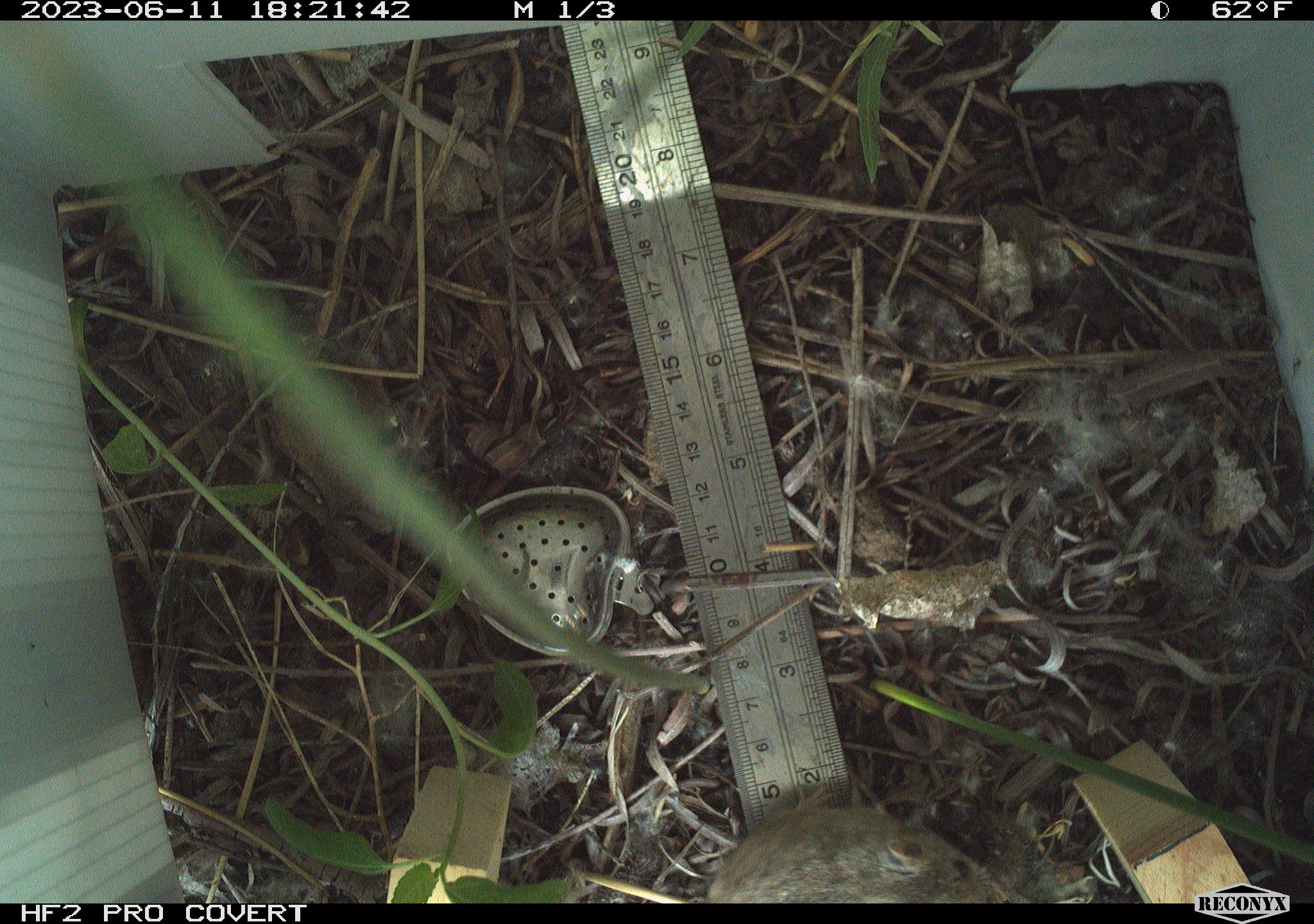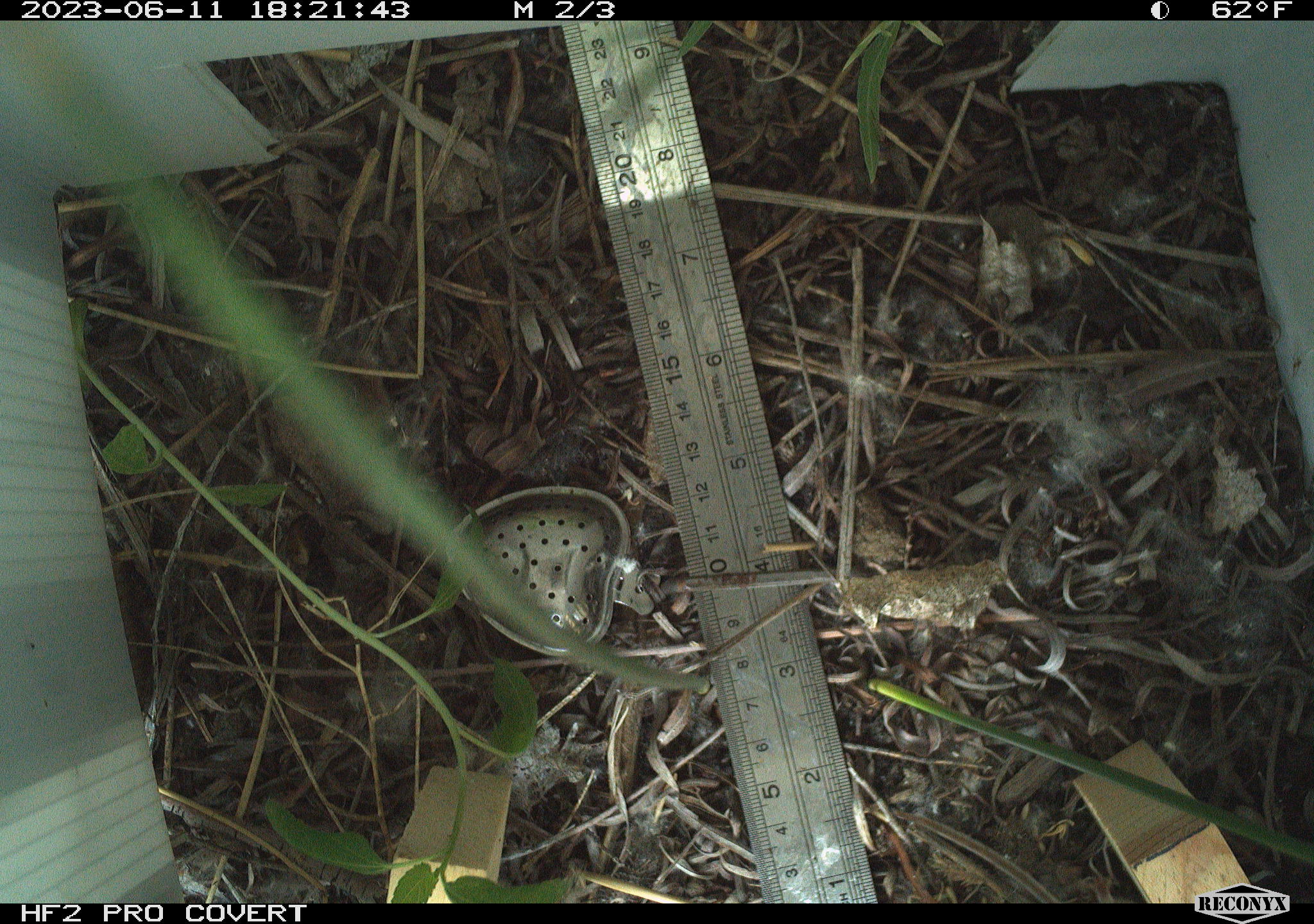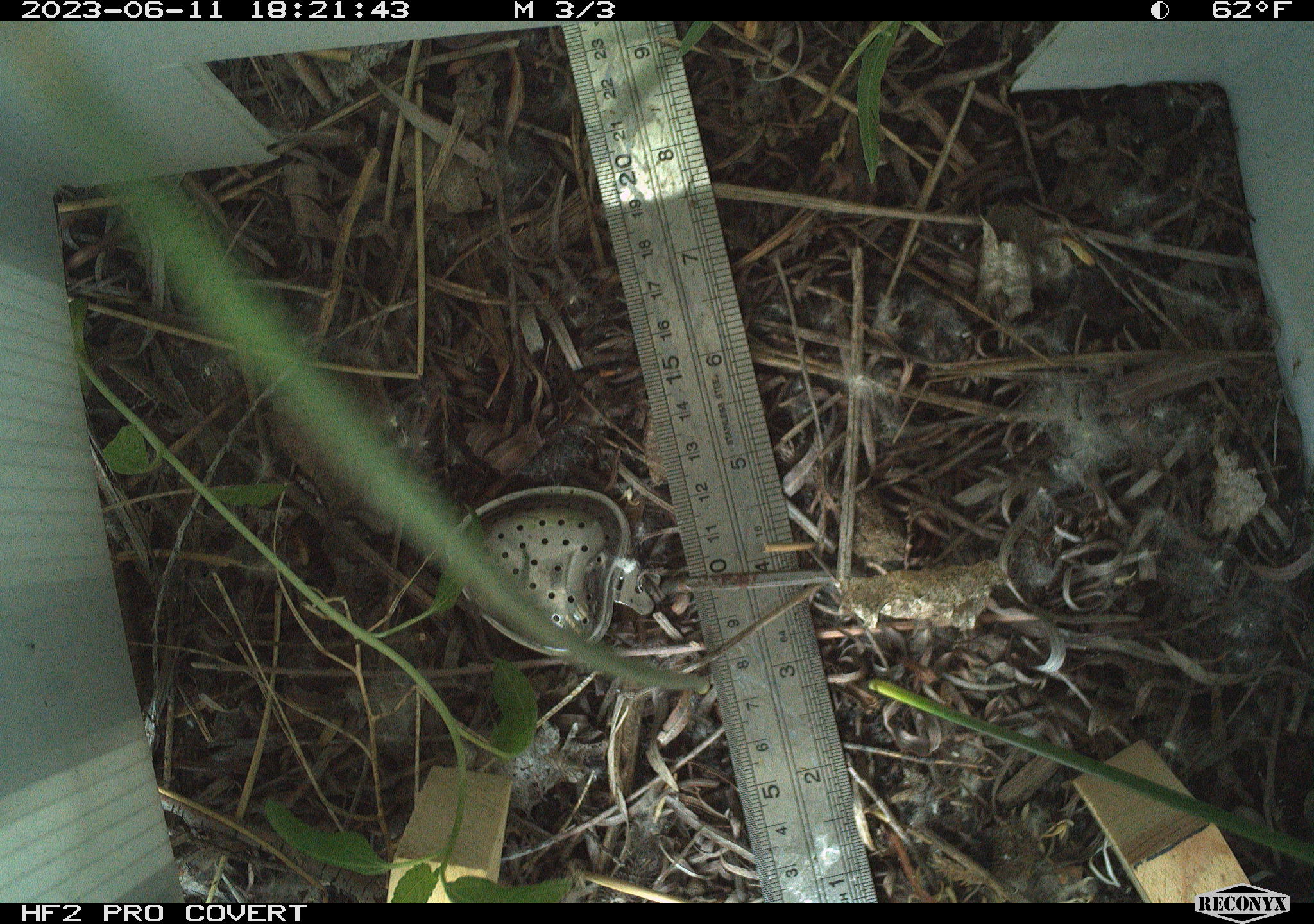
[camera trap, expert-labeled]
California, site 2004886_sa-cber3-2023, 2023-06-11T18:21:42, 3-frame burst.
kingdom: Animalia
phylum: Chordata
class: Mammalia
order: Rodentia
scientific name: Rodentia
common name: mouse species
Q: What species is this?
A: Mouse species (Rodentia).